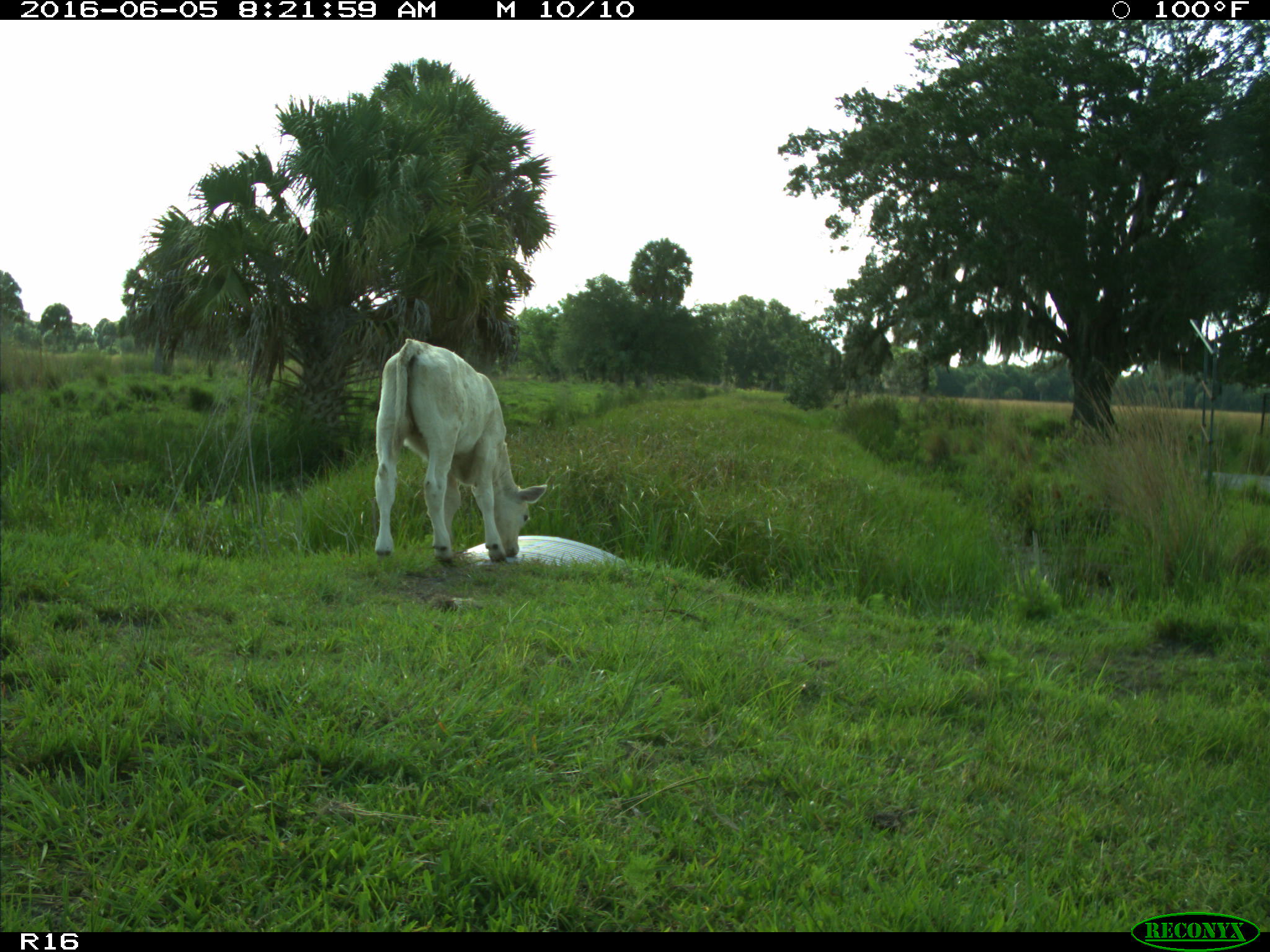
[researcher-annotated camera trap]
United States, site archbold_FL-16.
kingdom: Animalia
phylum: Chordata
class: Mammalia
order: Artiodactyla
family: Bovidae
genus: Bos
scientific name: Bos taurus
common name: domestic cow